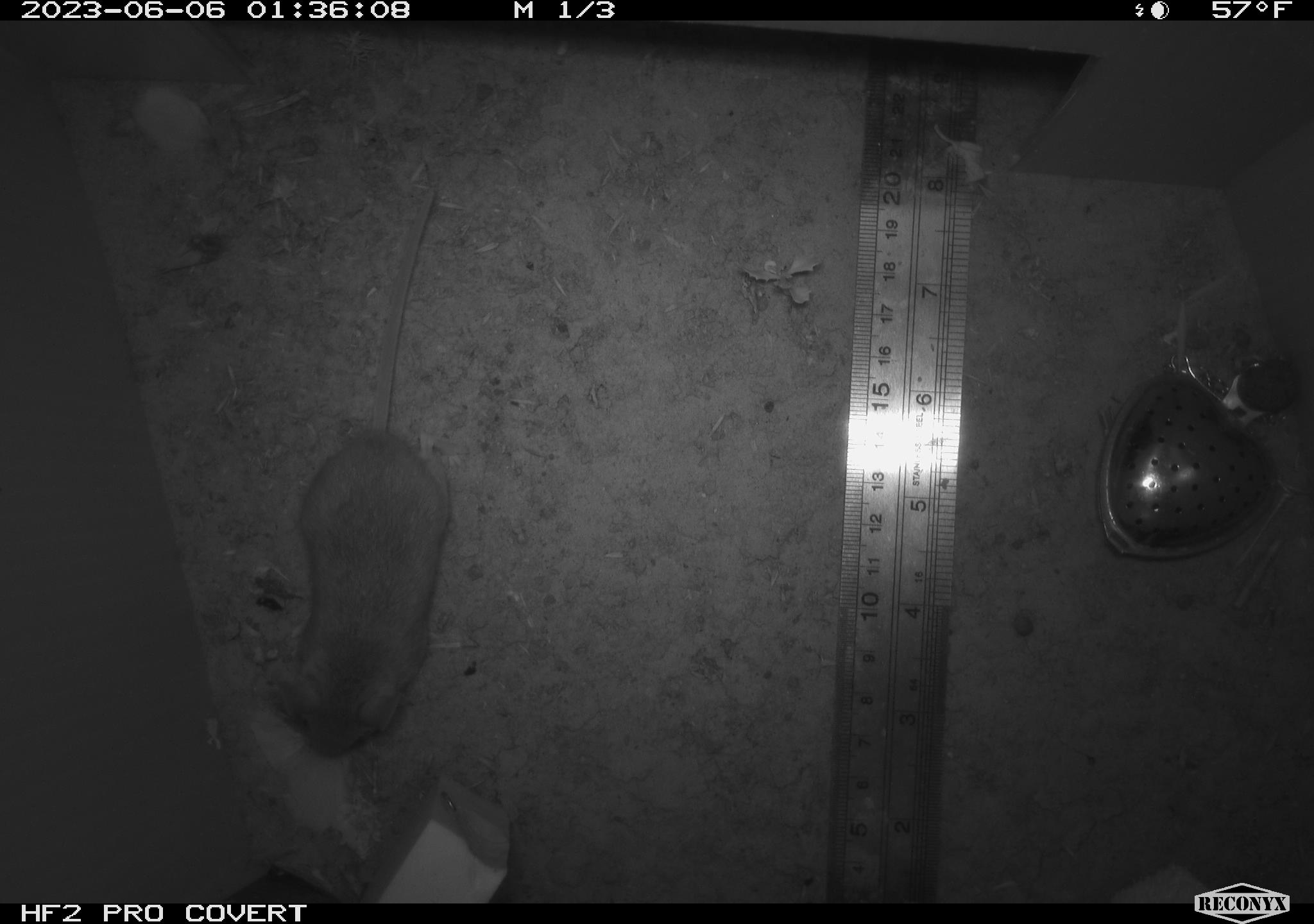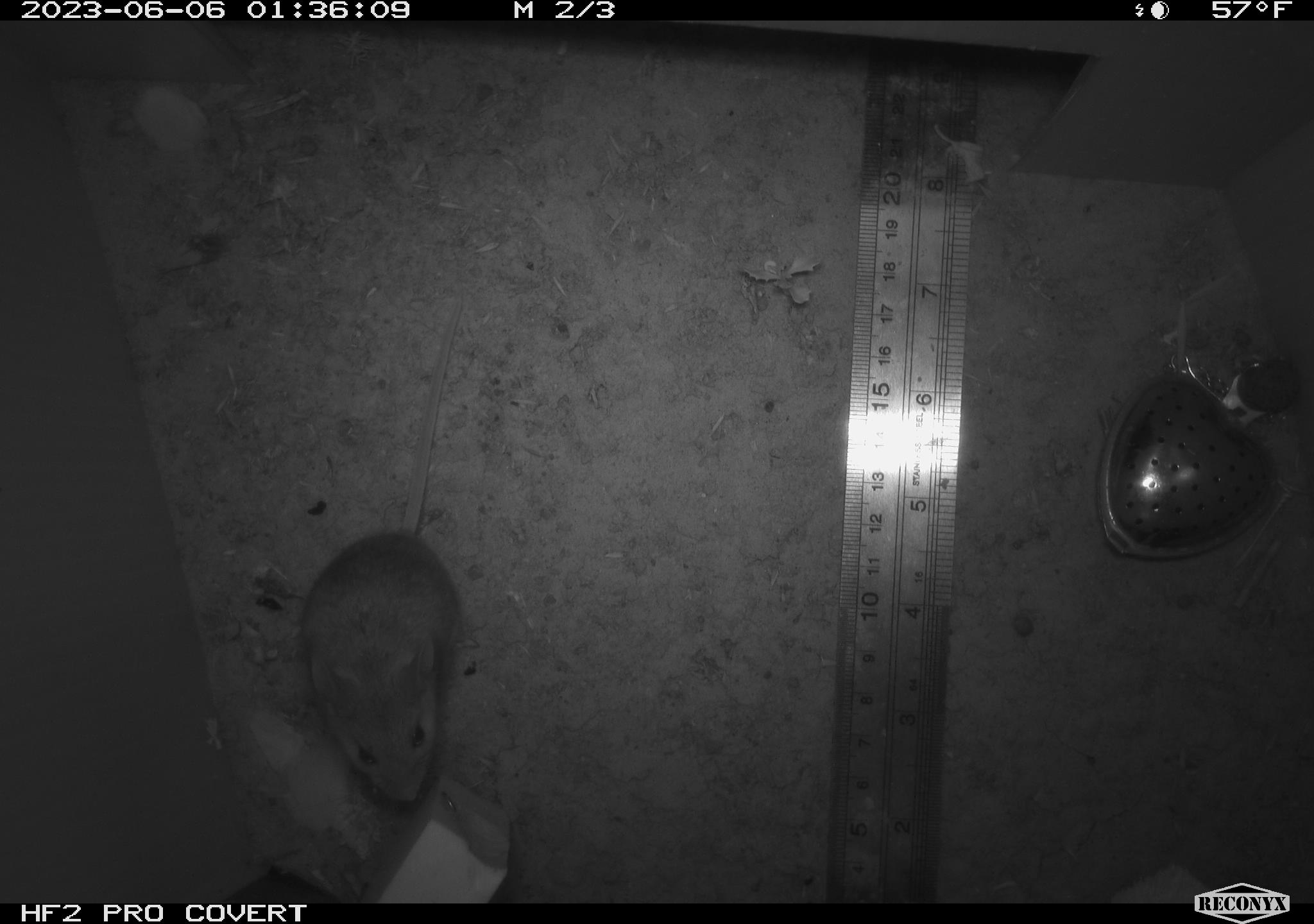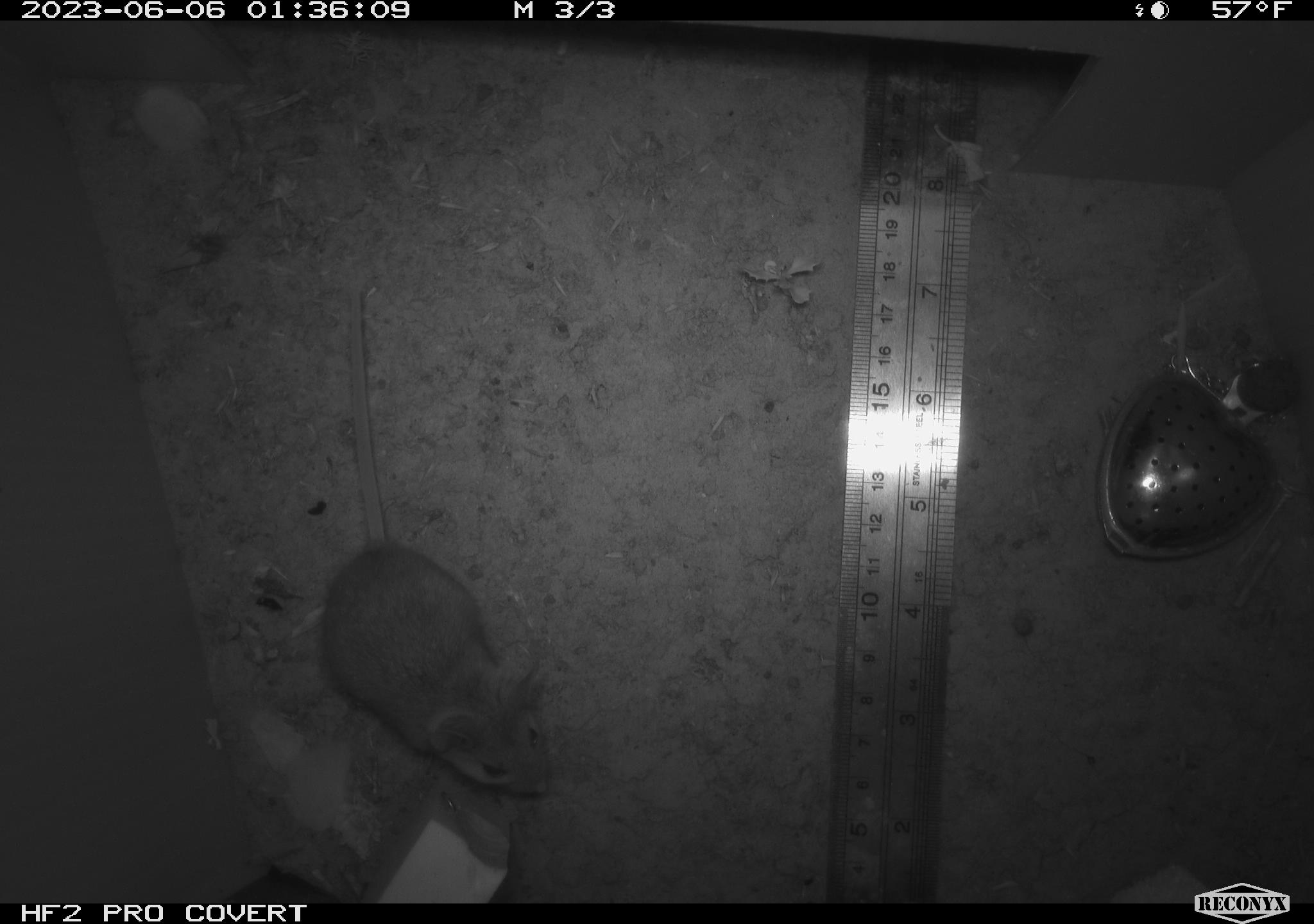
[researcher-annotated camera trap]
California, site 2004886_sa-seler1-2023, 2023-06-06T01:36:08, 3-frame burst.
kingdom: Animalia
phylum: Chordata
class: Mammalia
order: Rodentia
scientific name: Rodentia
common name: mouse species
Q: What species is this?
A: Mouse species (Rodentia).